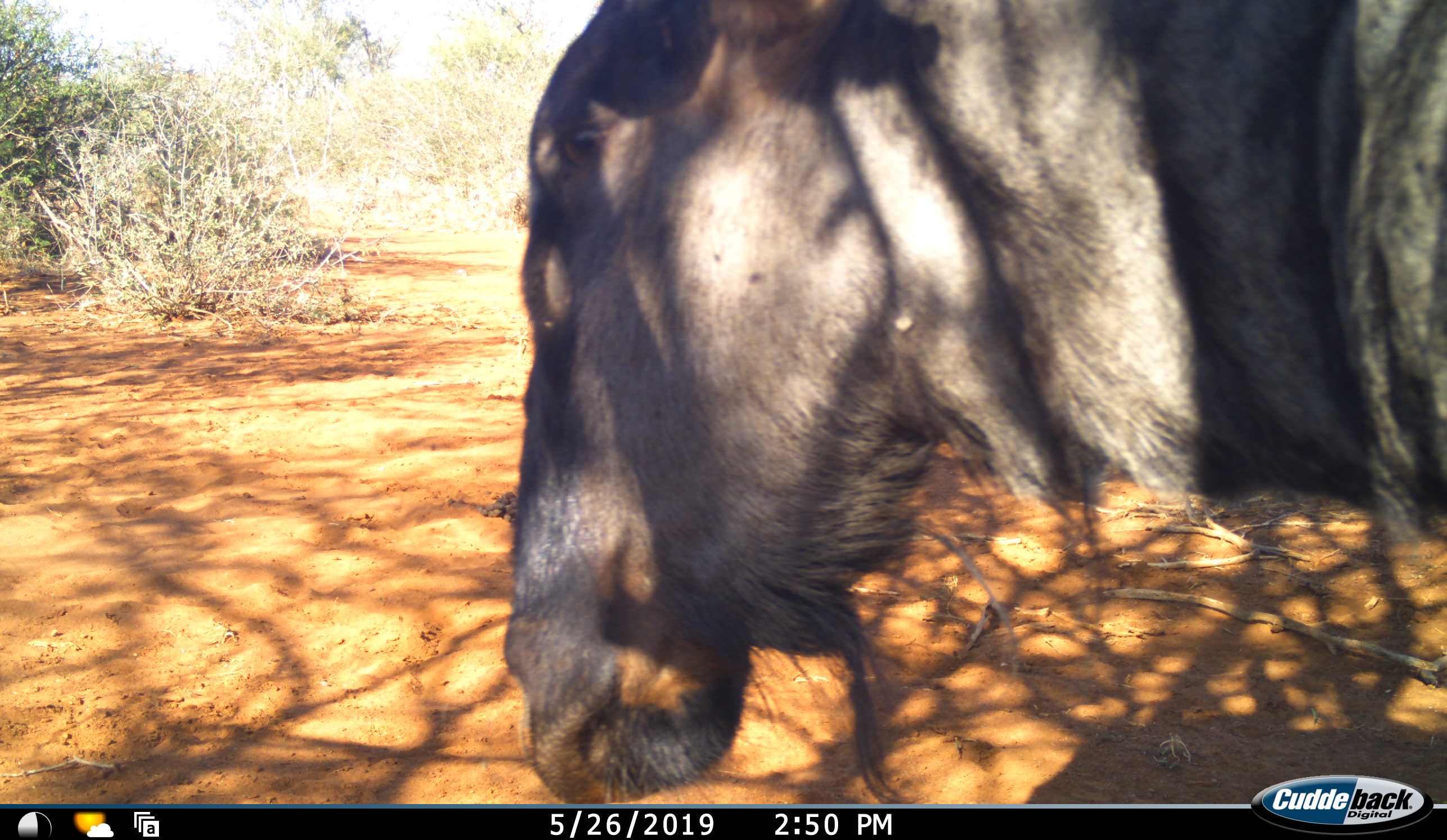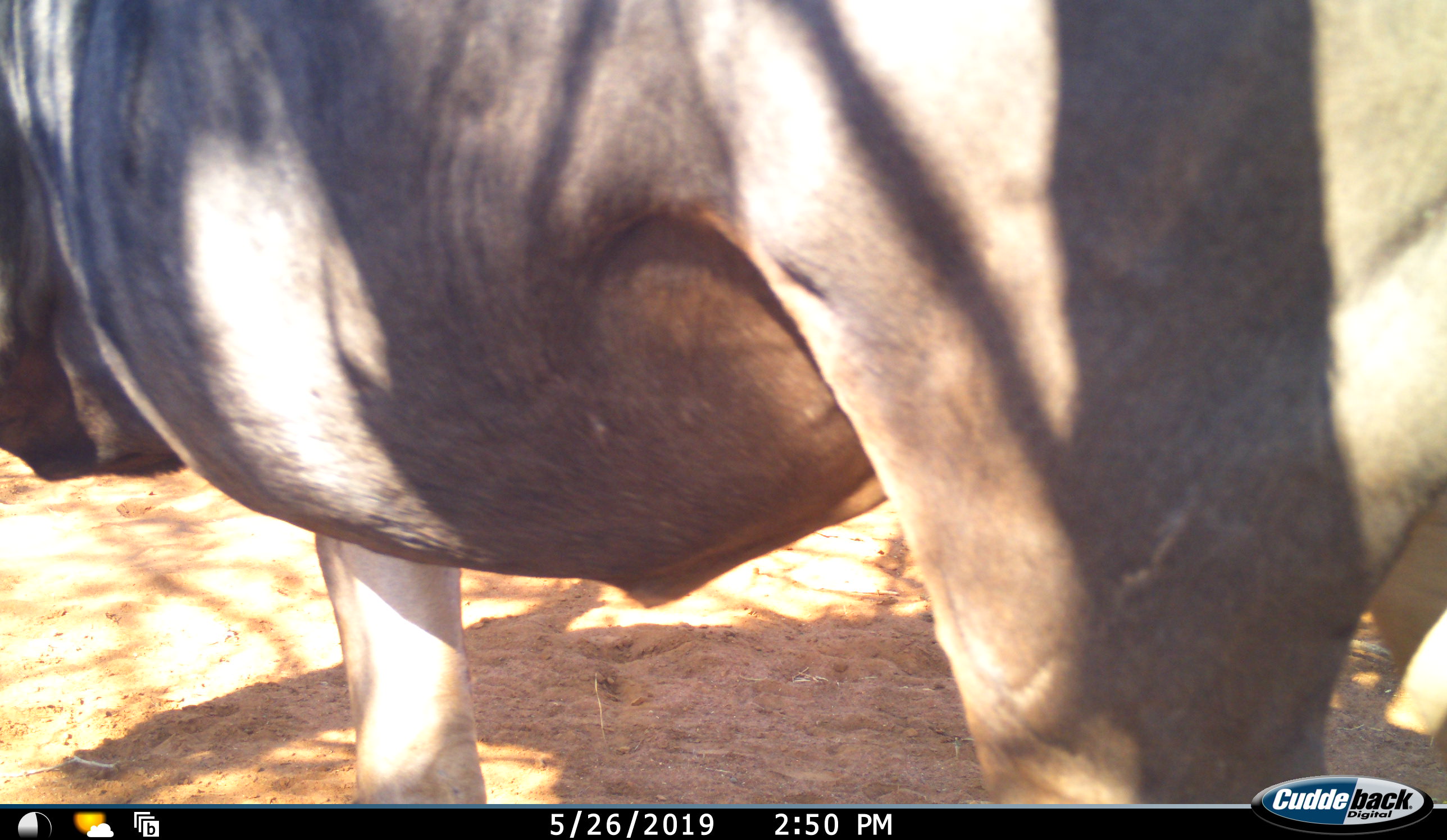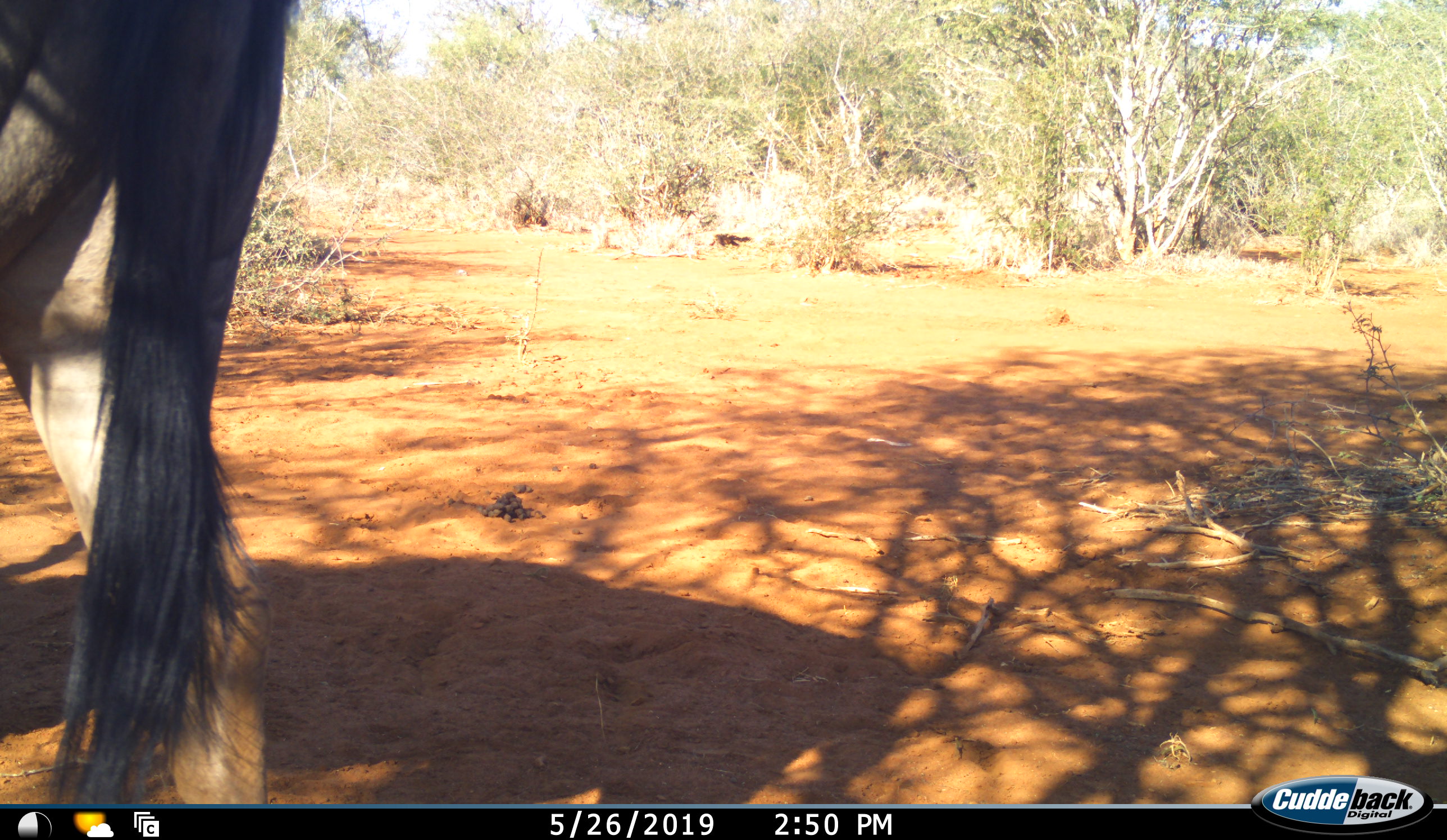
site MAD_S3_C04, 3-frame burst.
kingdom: Animalia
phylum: Chordata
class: Mammalia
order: Artiodactyla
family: Bovidae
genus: Connochaetes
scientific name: Connochaetes taurinus taurinus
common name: blue wildebeest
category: wildebeestblue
Wildebeestblue (blue wildebeest) (Connochaetes taurinus taurinus), count 1. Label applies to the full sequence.